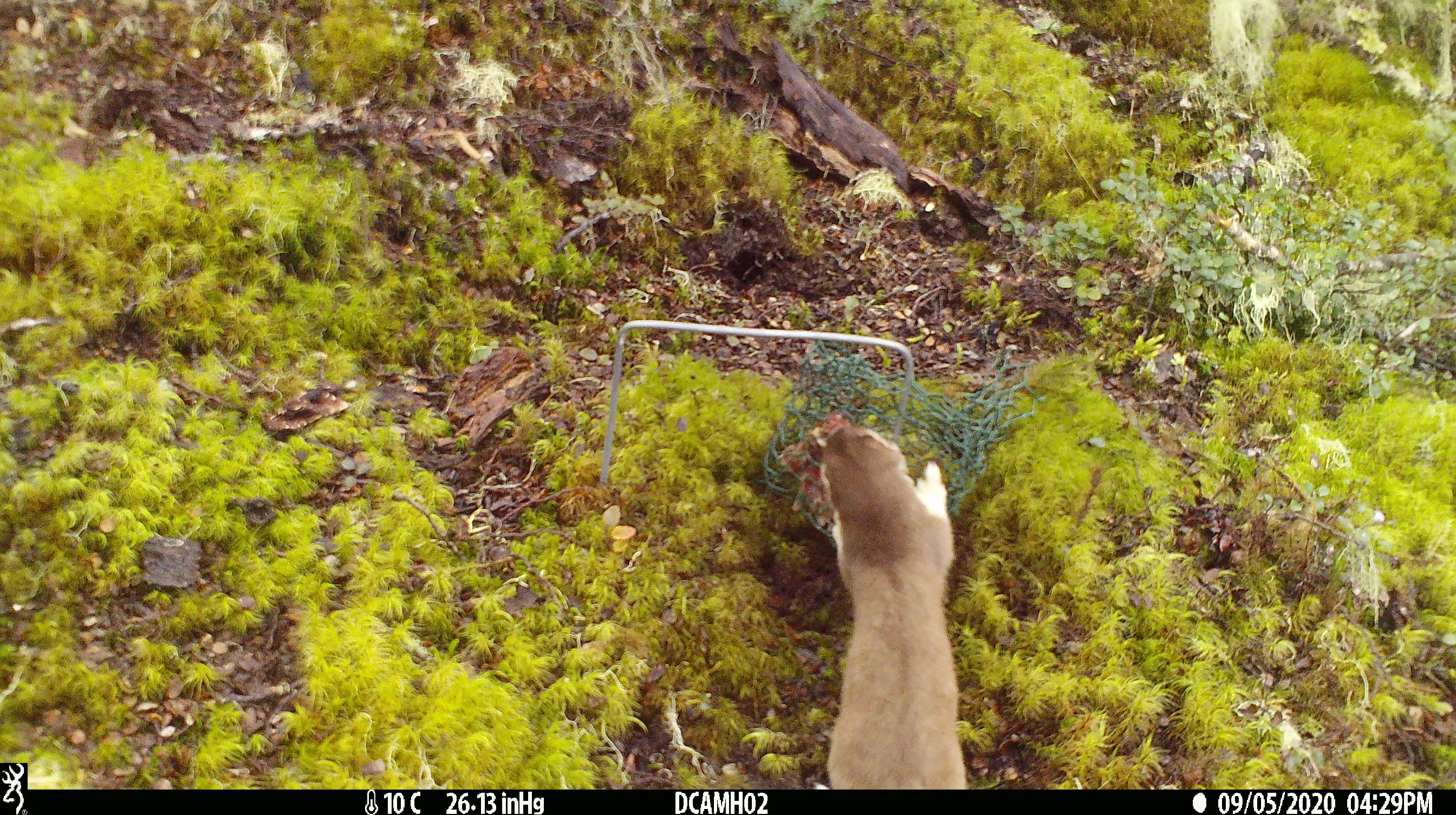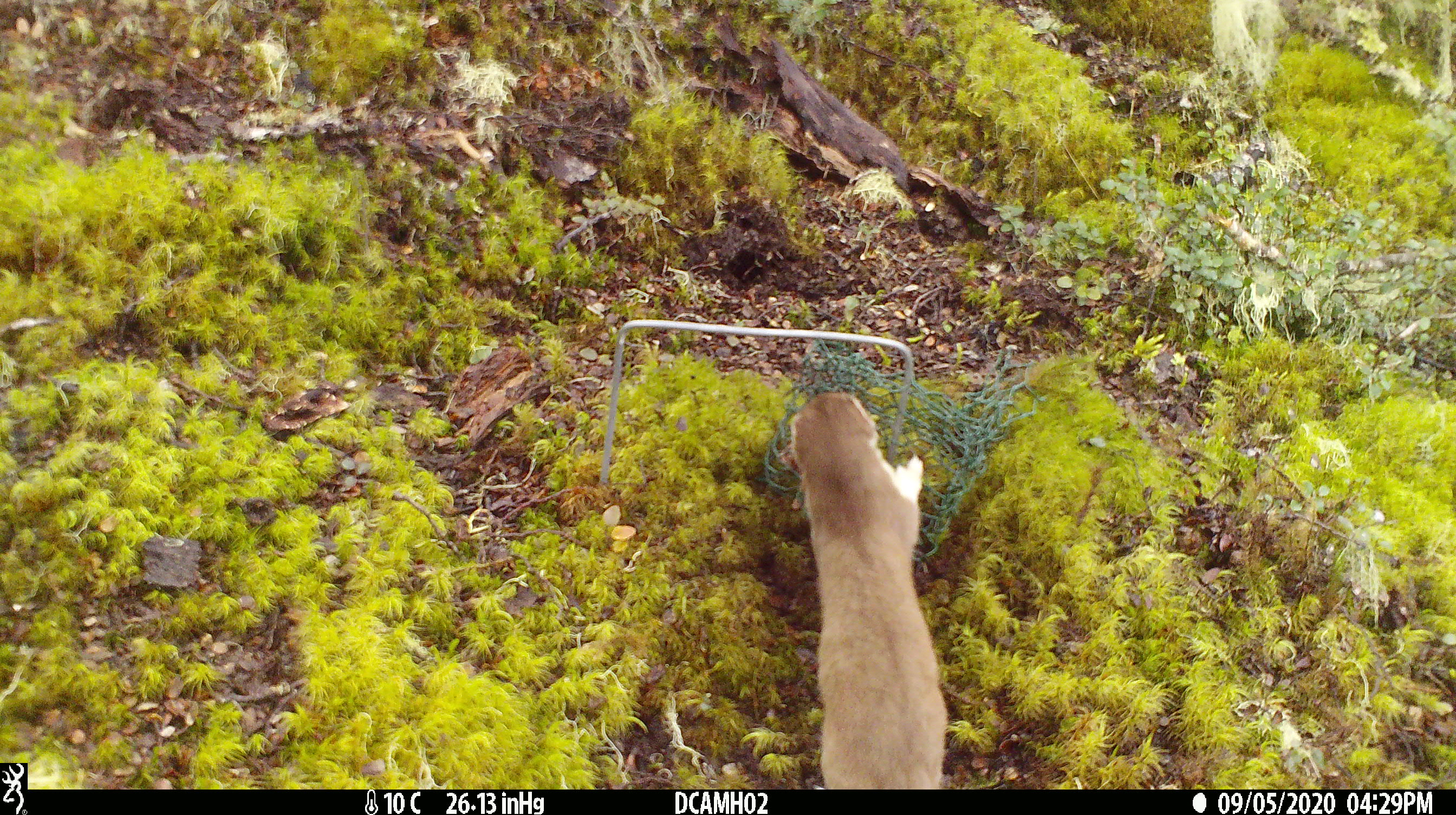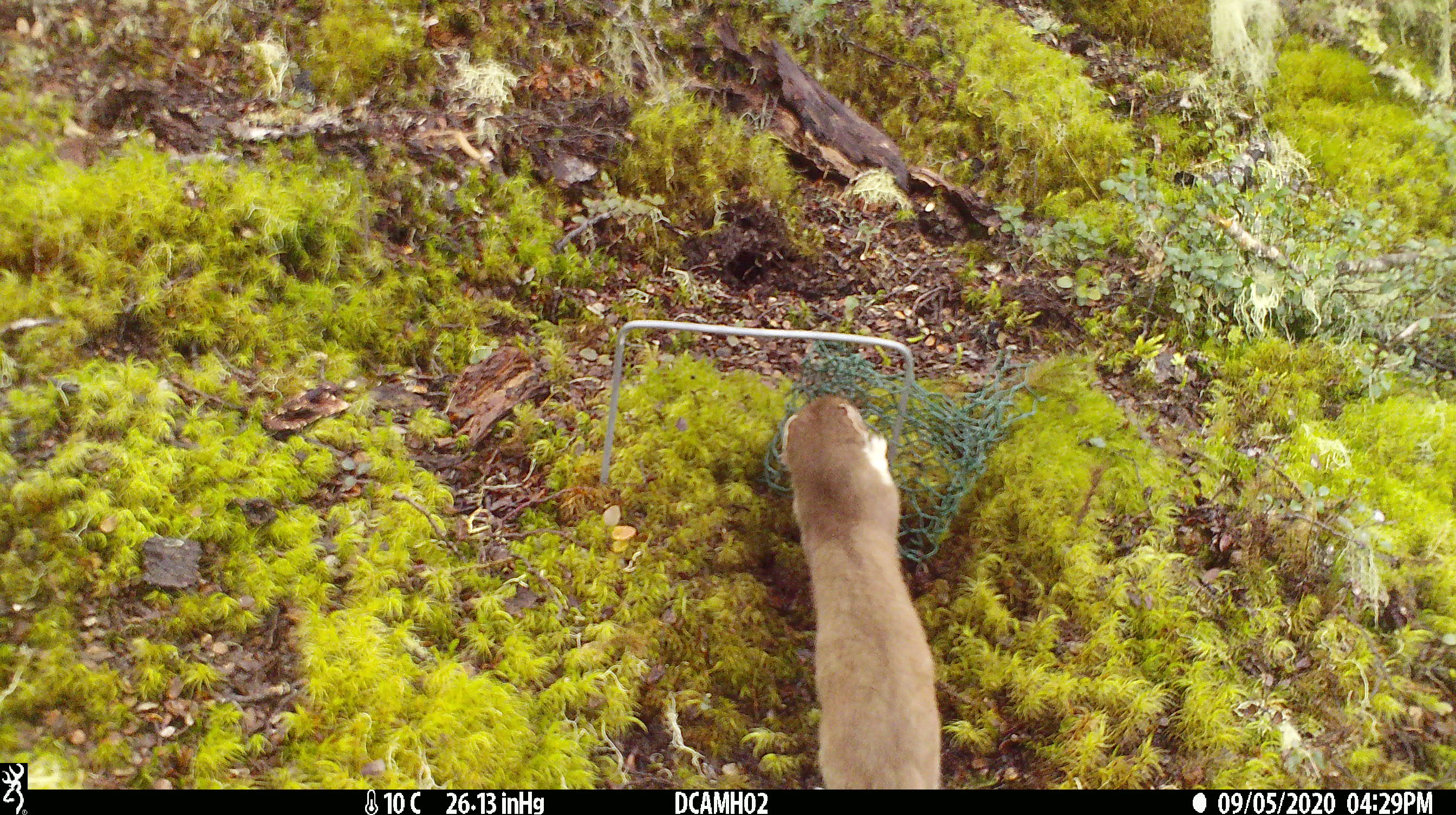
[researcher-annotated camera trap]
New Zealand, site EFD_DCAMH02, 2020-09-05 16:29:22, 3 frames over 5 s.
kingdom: Animalia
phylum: Chordata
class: Mammalia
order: Carnivora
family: Mustelidae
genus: Mustela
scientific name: Mustela erminea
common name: stoat